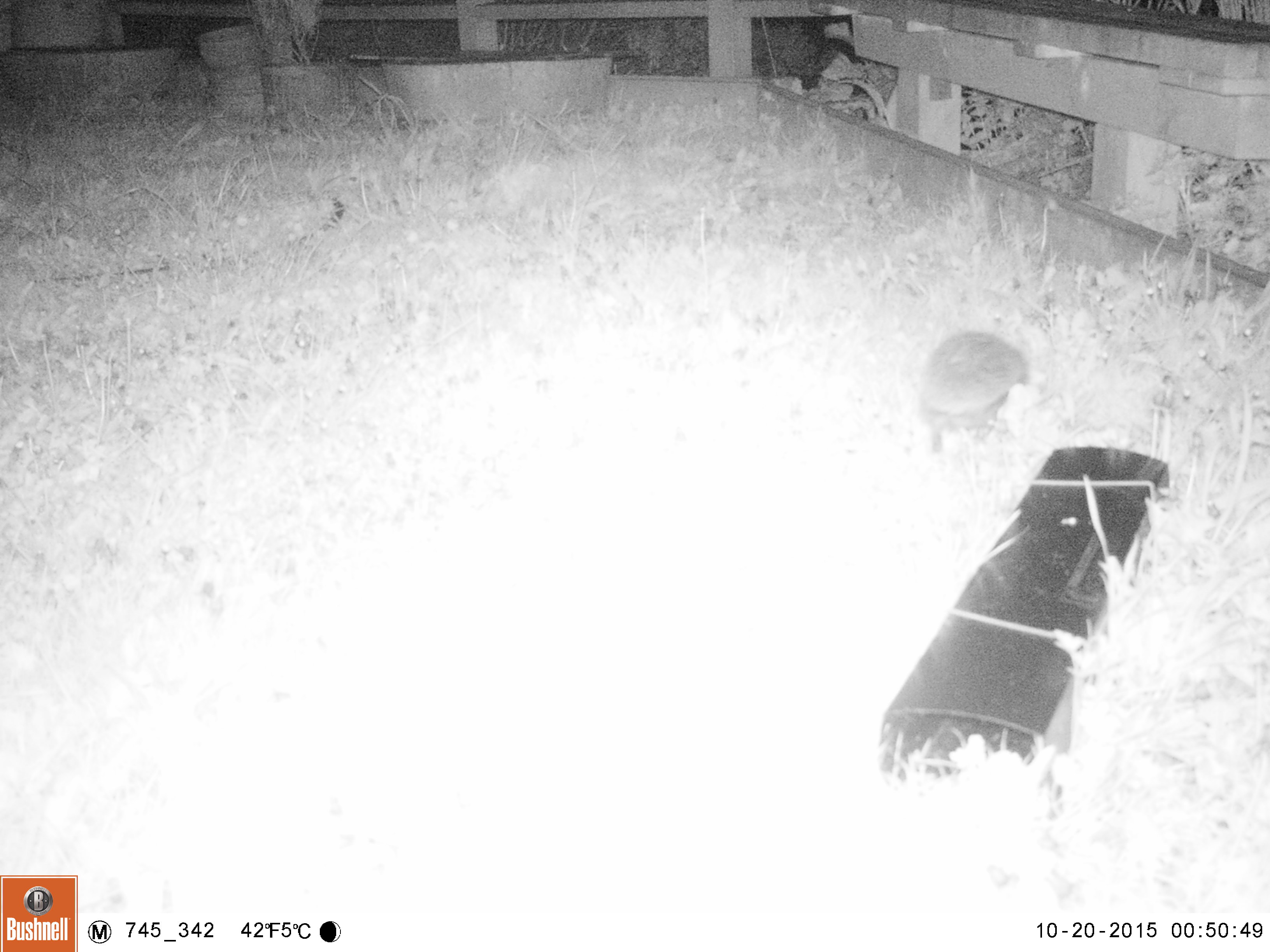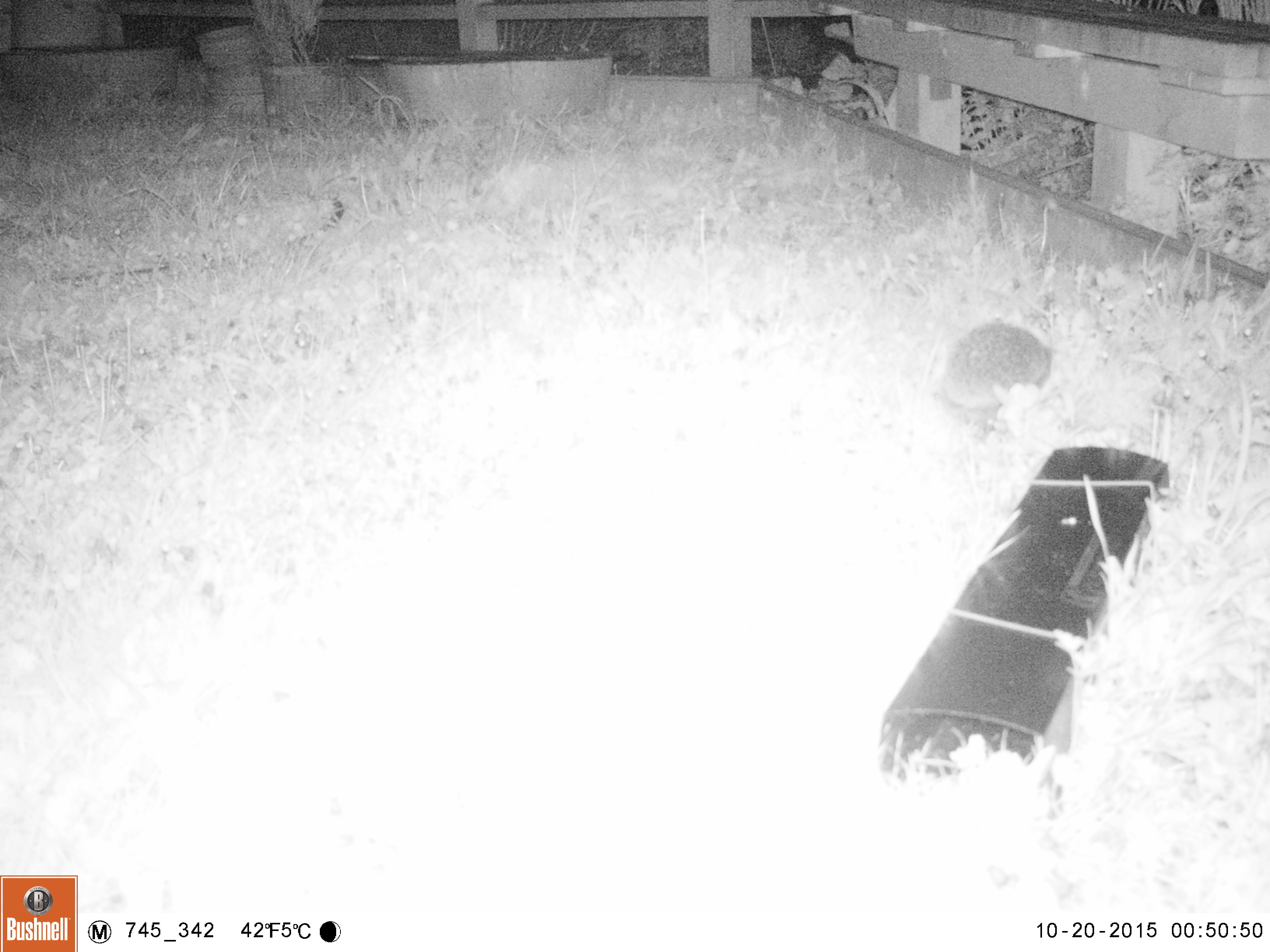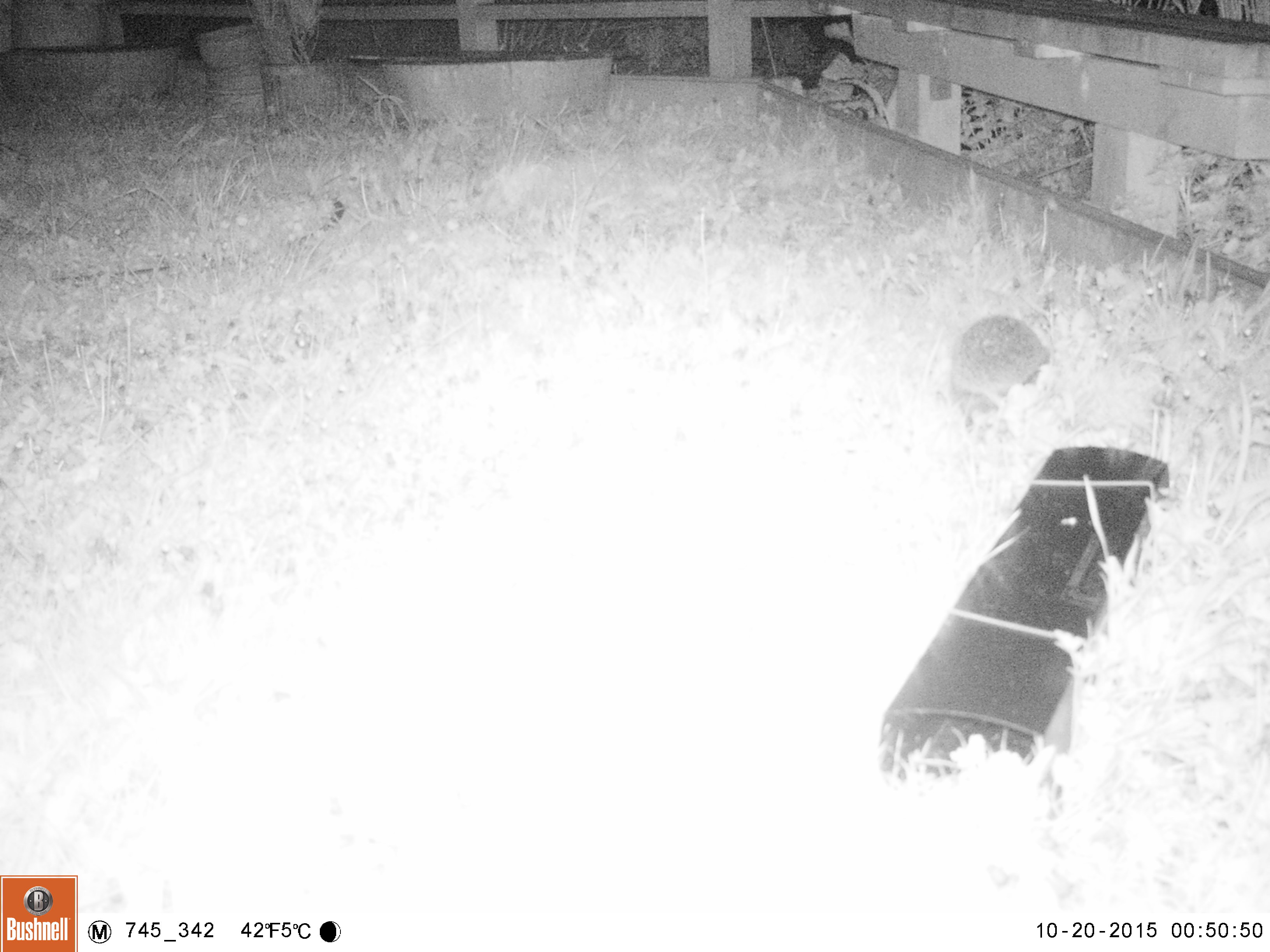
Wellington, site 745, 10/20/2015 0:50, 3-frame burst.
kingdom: Animalia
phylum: Chordata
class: Mammalia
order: Eulipotyphla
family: Erinaceidae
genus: Erinaceus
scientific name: Erinaceus europaeus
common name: hedgehog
Hedgehog (Erinaceus europaeus).